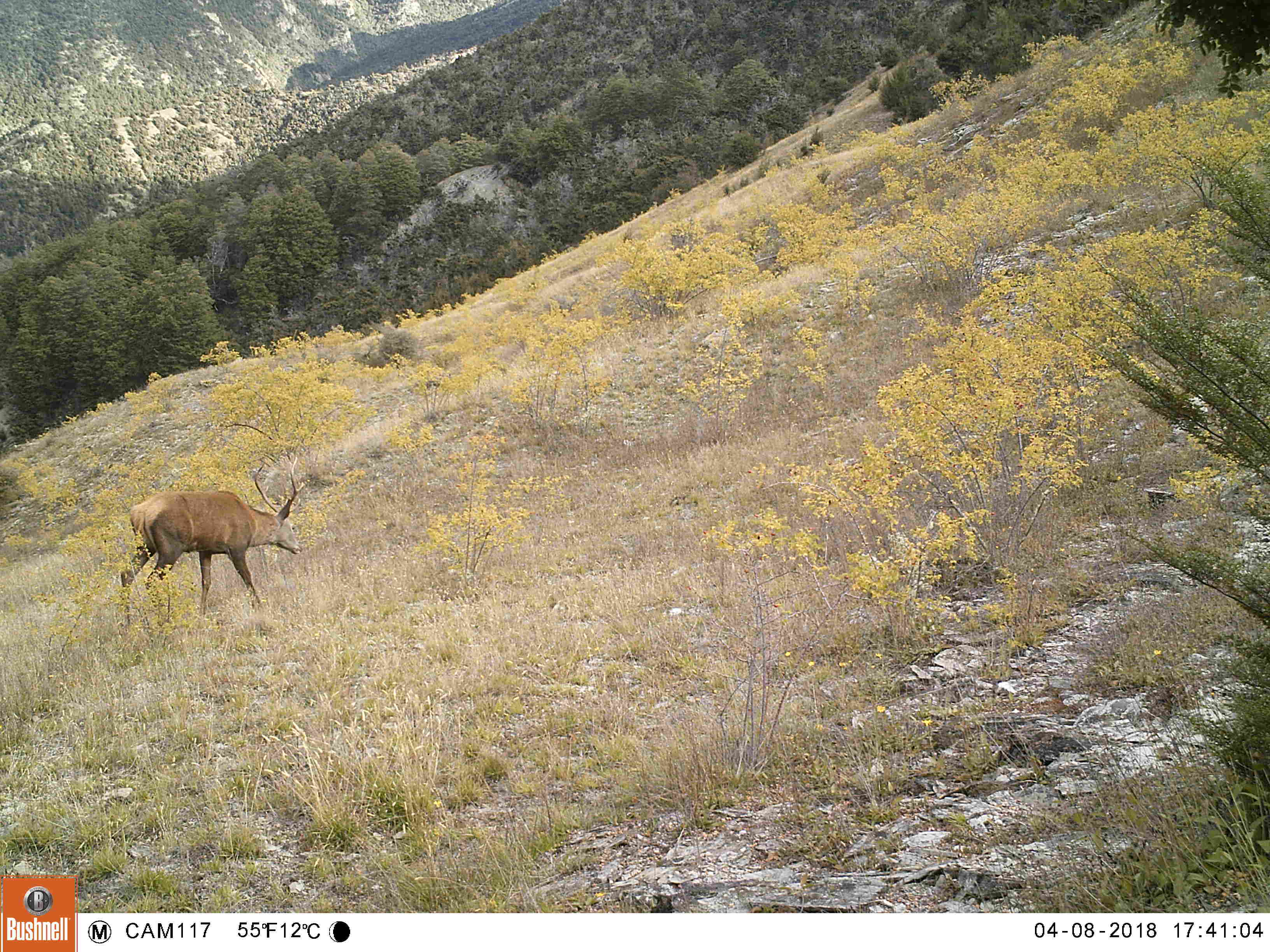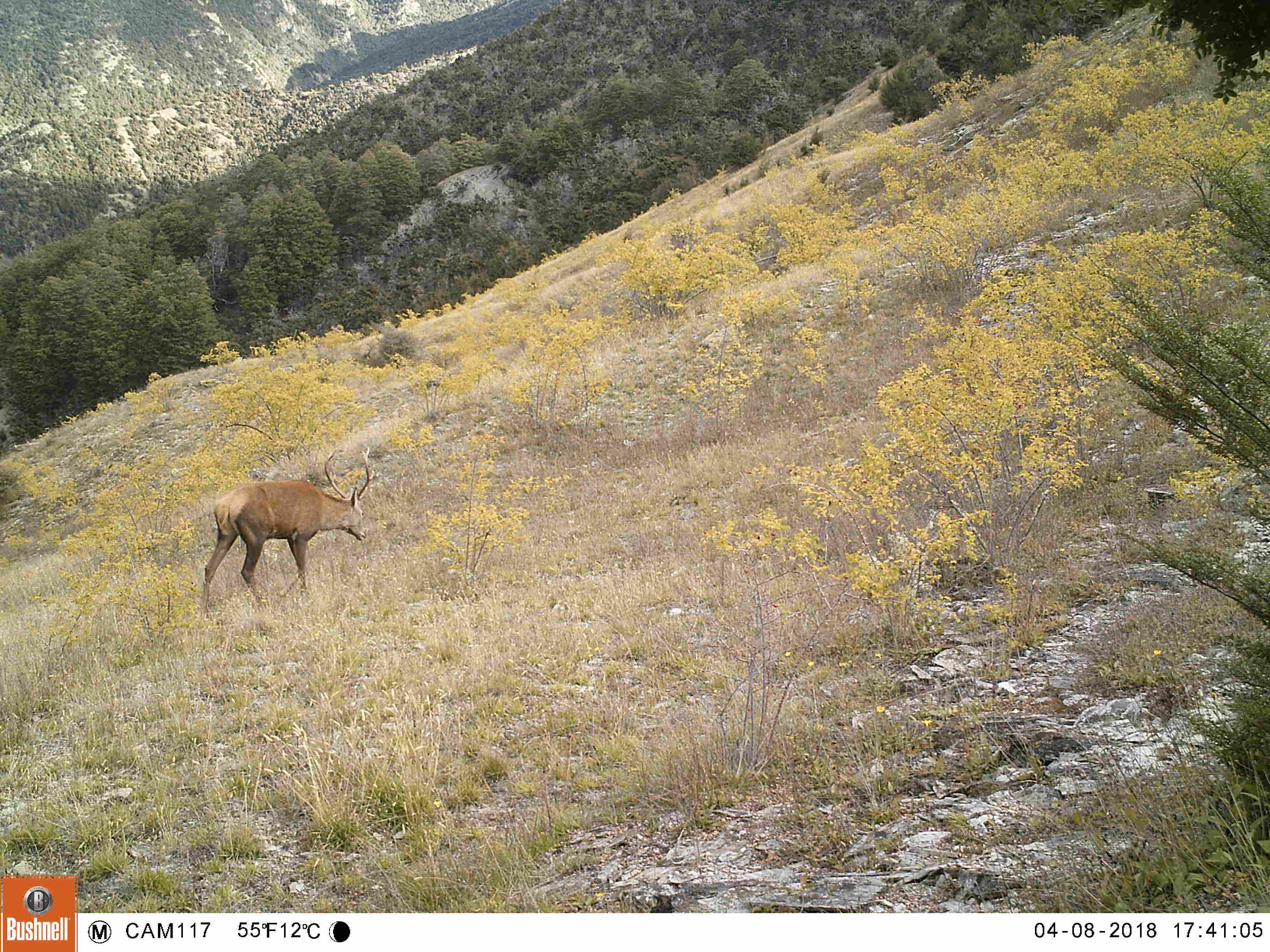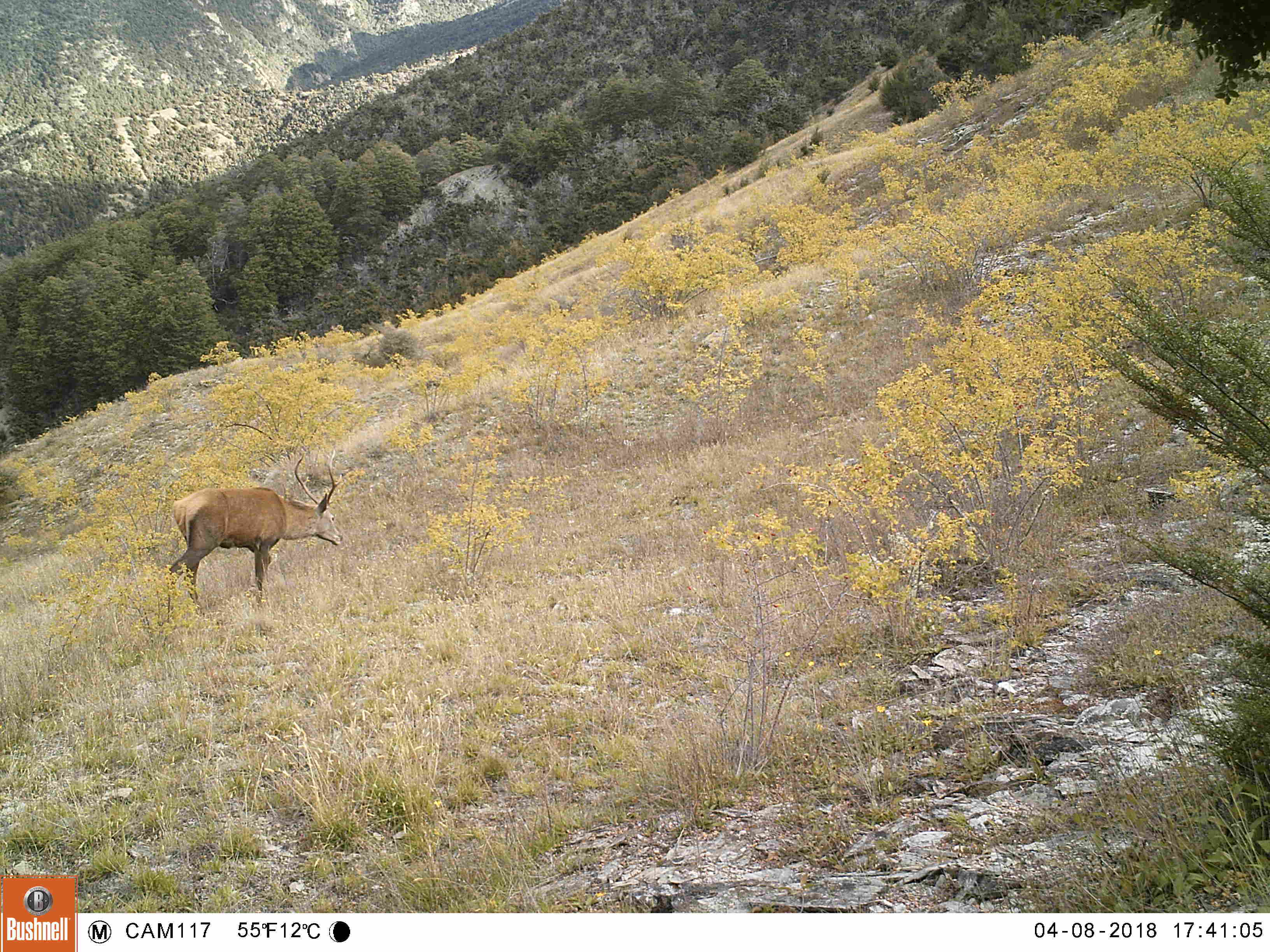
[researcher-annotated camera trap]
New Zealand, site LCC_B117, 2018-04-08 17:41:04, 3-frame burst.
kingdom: Animalia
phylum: Chordata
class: Mammalia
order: Artiodactyla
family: Cervidae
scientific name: Cervidae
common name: deer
Deer (Cervidae).